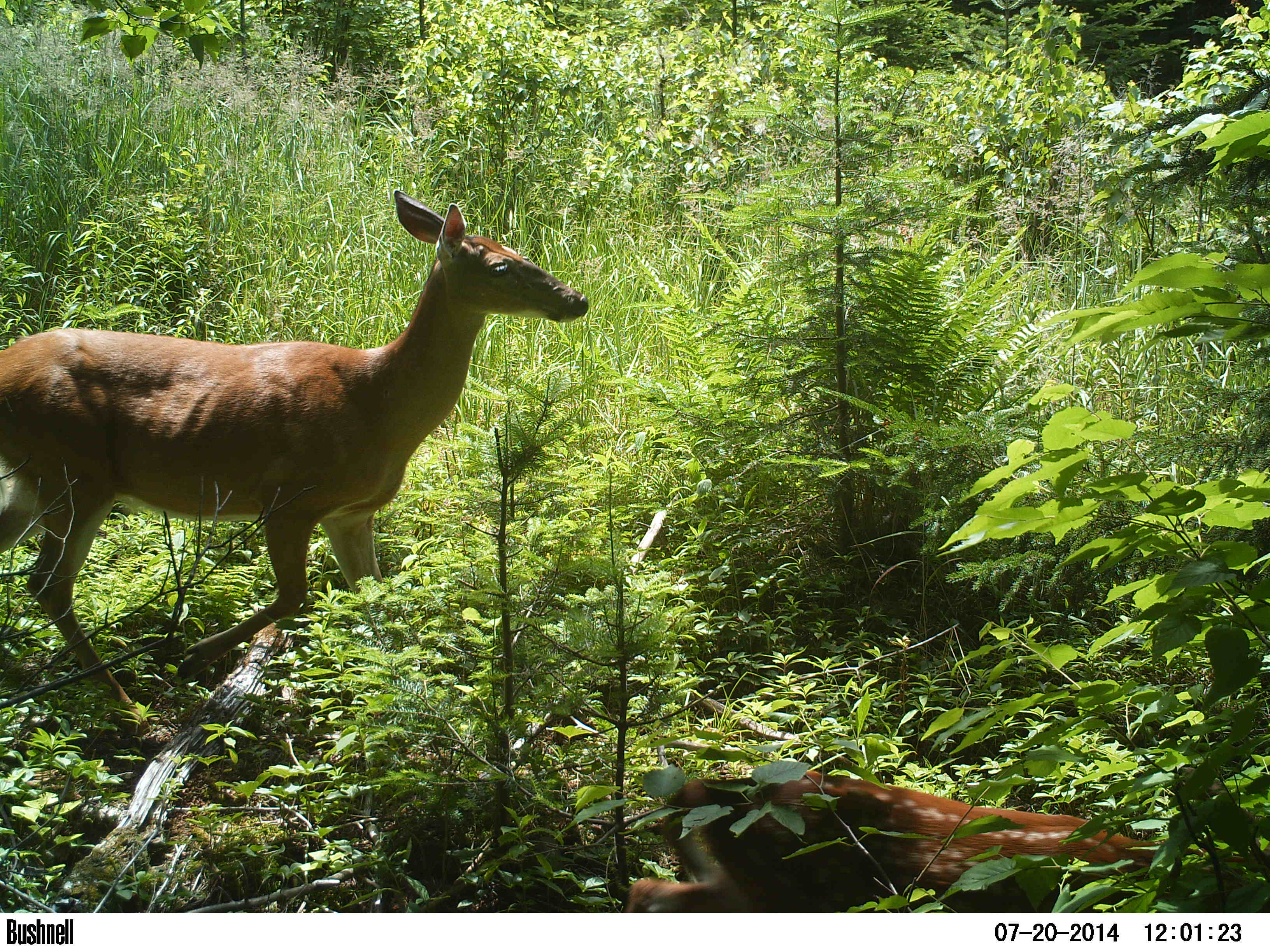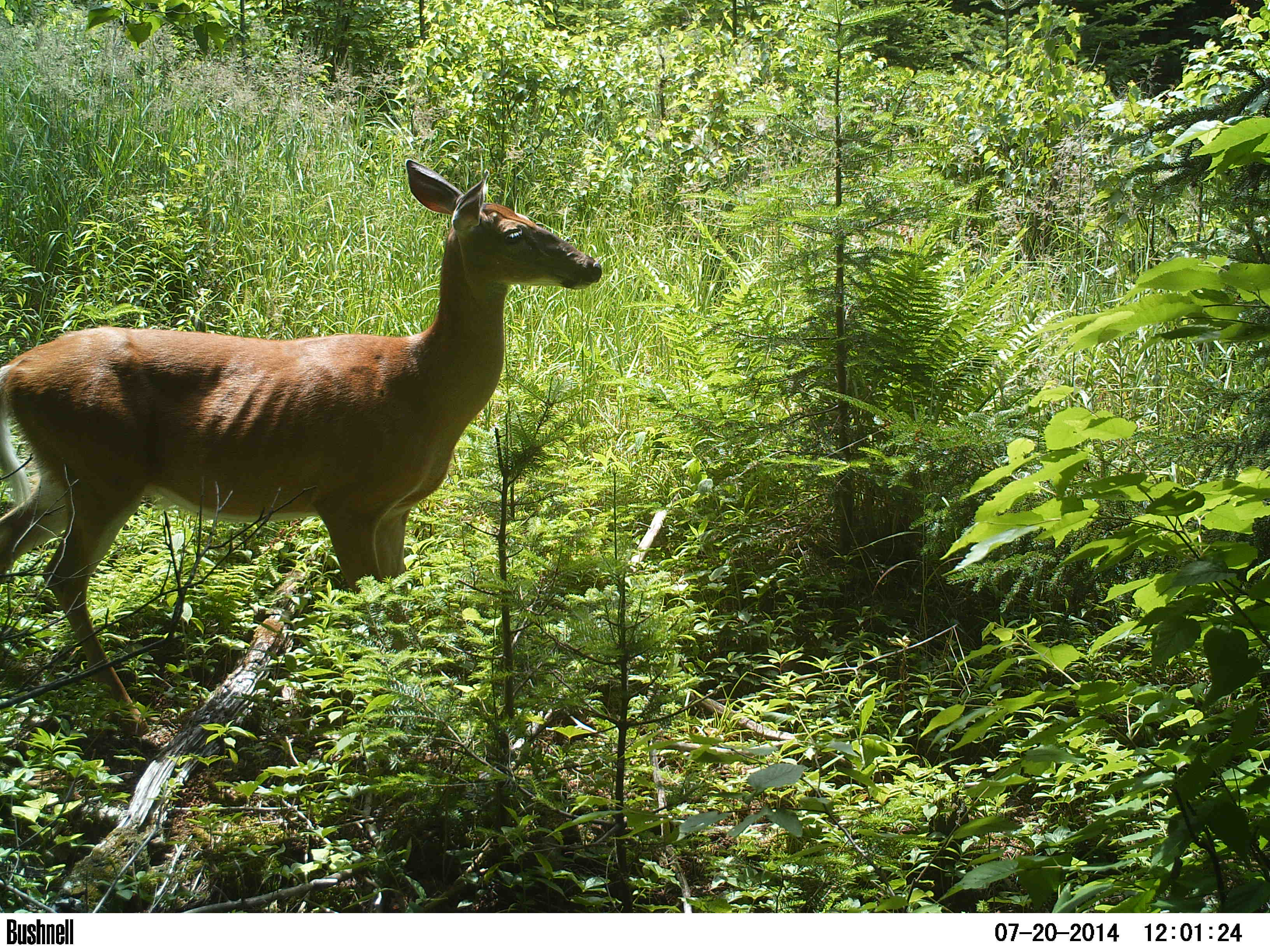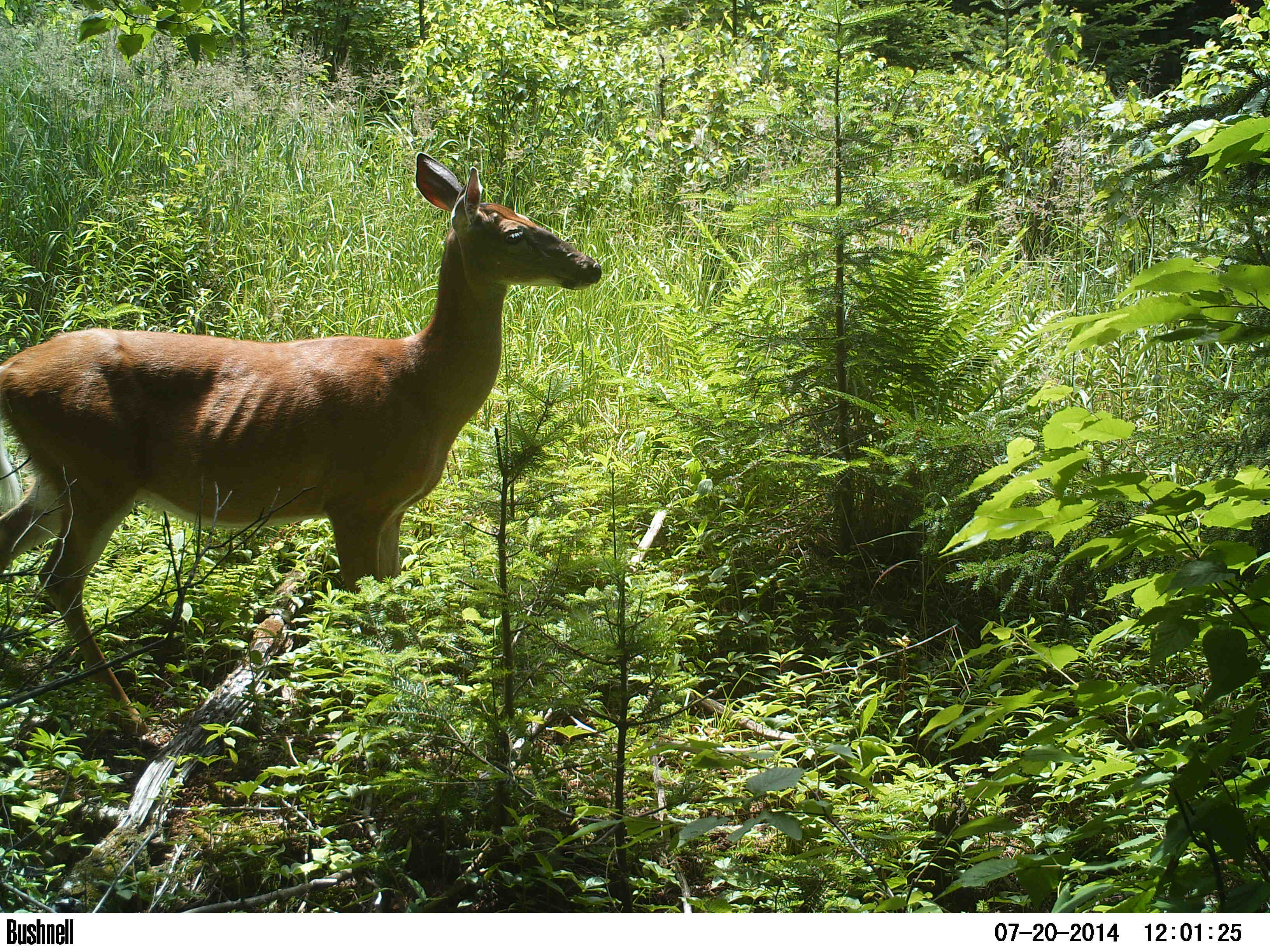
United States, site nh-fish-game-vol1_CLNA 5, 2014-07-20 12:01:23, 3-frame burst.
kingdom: Animalia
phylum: Chordata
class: Mammalia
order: Artiodactyla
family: Cervidae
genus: Odocoileus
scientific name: Odocoileus virginianus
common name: white-tailed deer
White-tailed deer (Odocoileus virginianus).